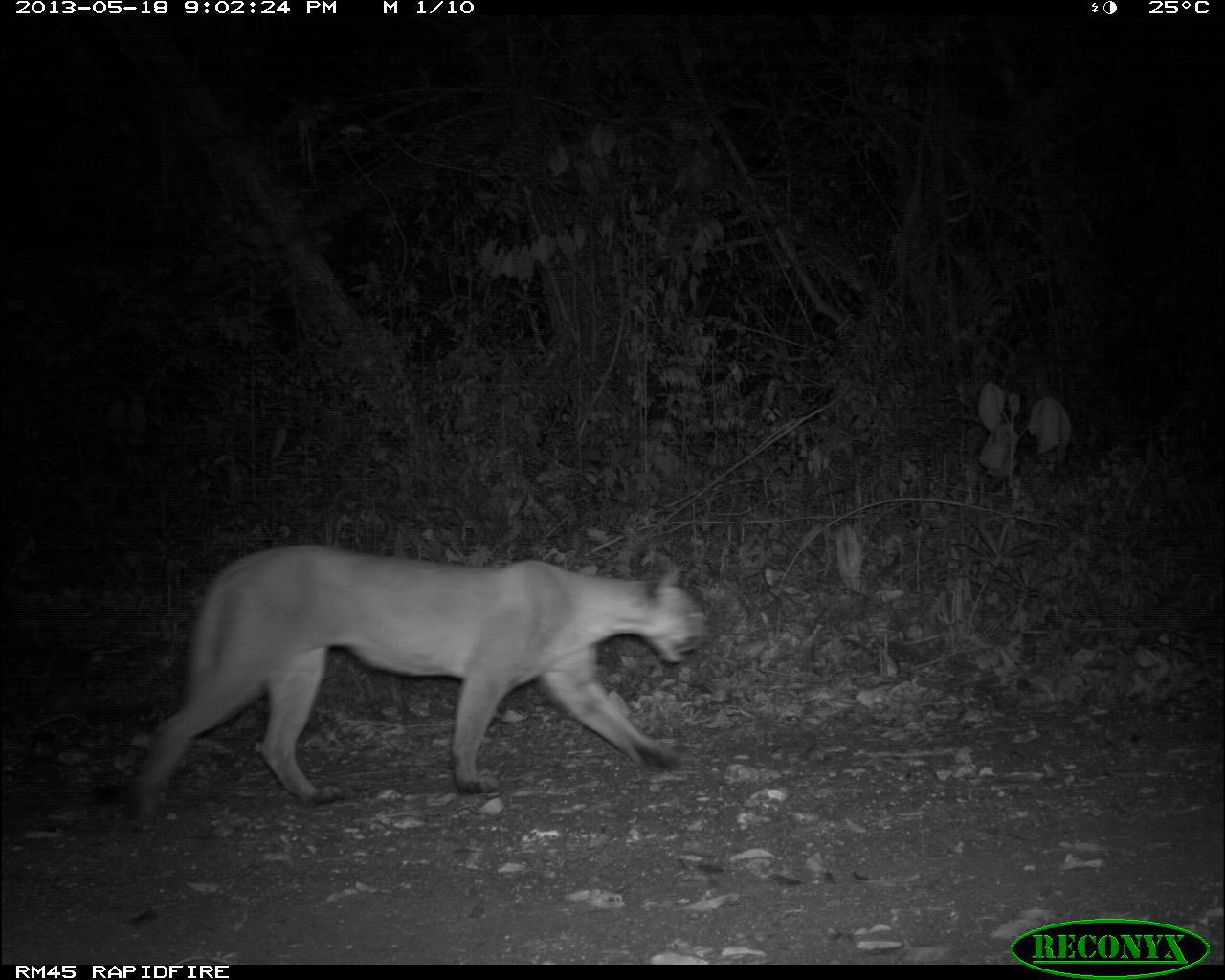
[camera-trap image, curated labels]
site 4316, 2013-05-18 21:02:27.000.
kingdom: Animalia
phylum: Chordata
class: Mammalia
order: Carnivora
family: Felidae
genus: Puma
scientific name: Puma concolor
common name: mountain lion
Puma concolor (mountain lion), count 1.